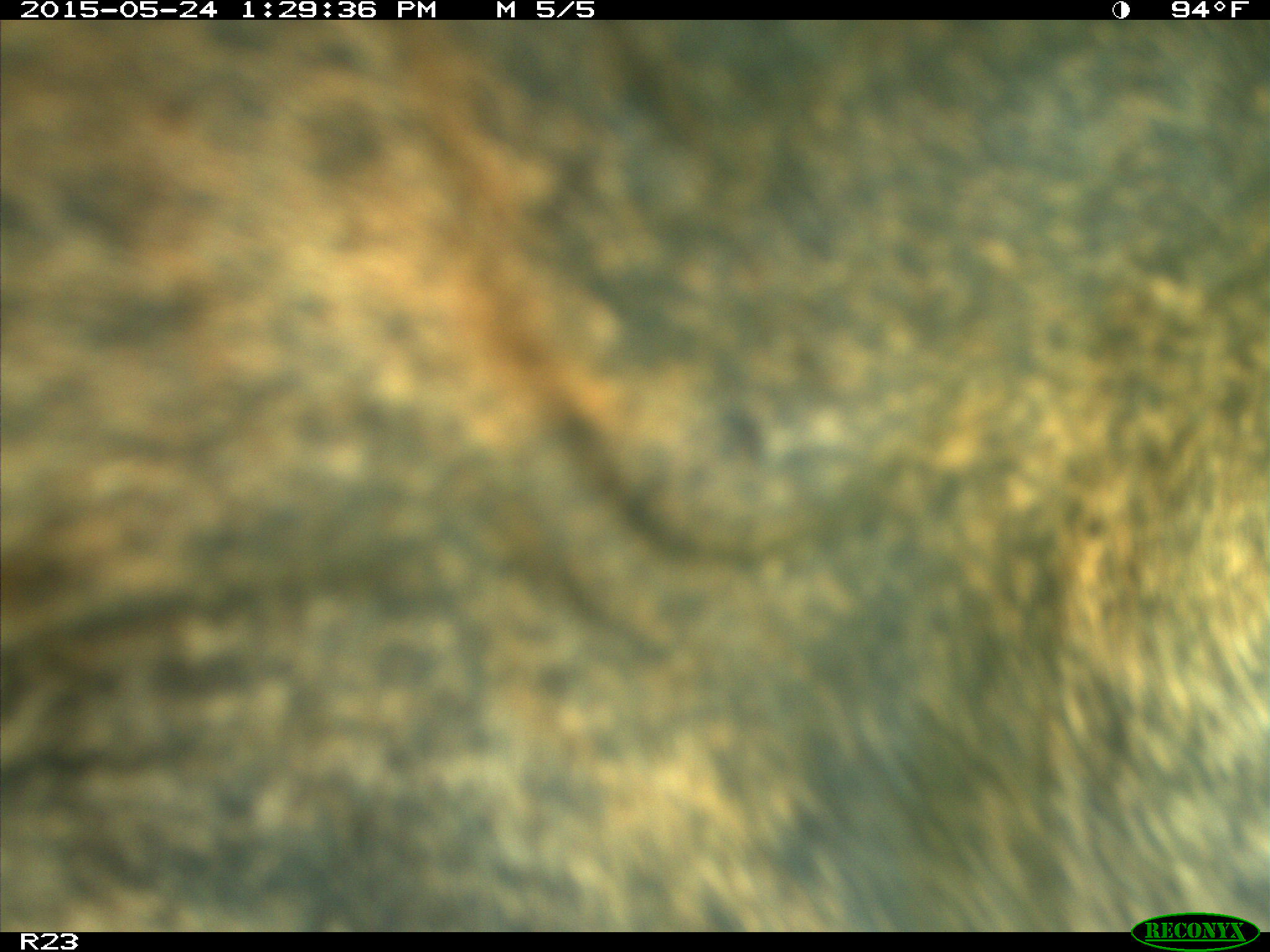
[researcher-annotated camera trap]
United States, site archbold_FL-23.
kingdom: Animalia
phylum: Chordata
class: Mammalia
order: Artiodactyla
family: Bovidae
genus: Bos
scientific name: Bos taurus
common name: domestic cow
Bos taurus (domestic cow).